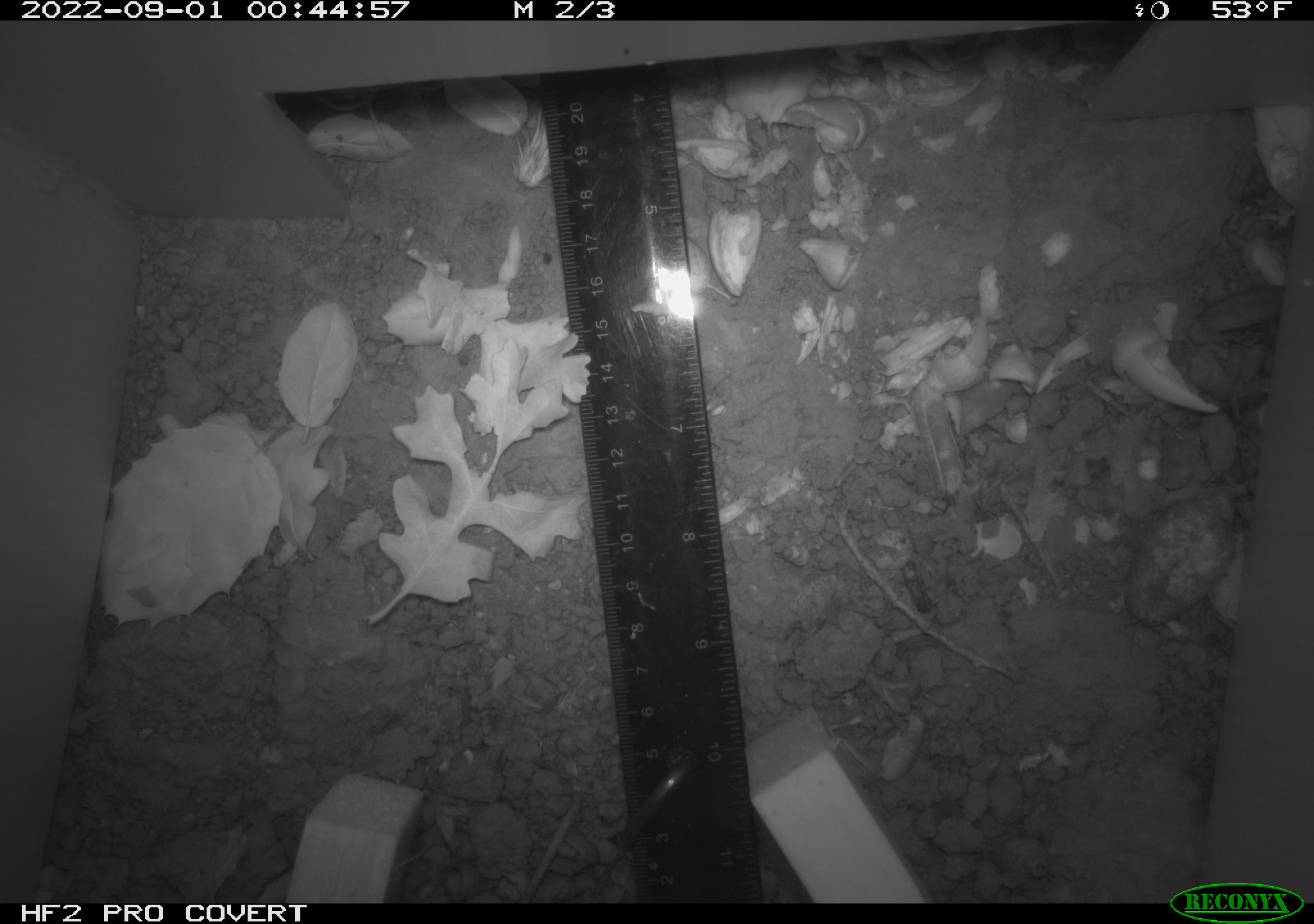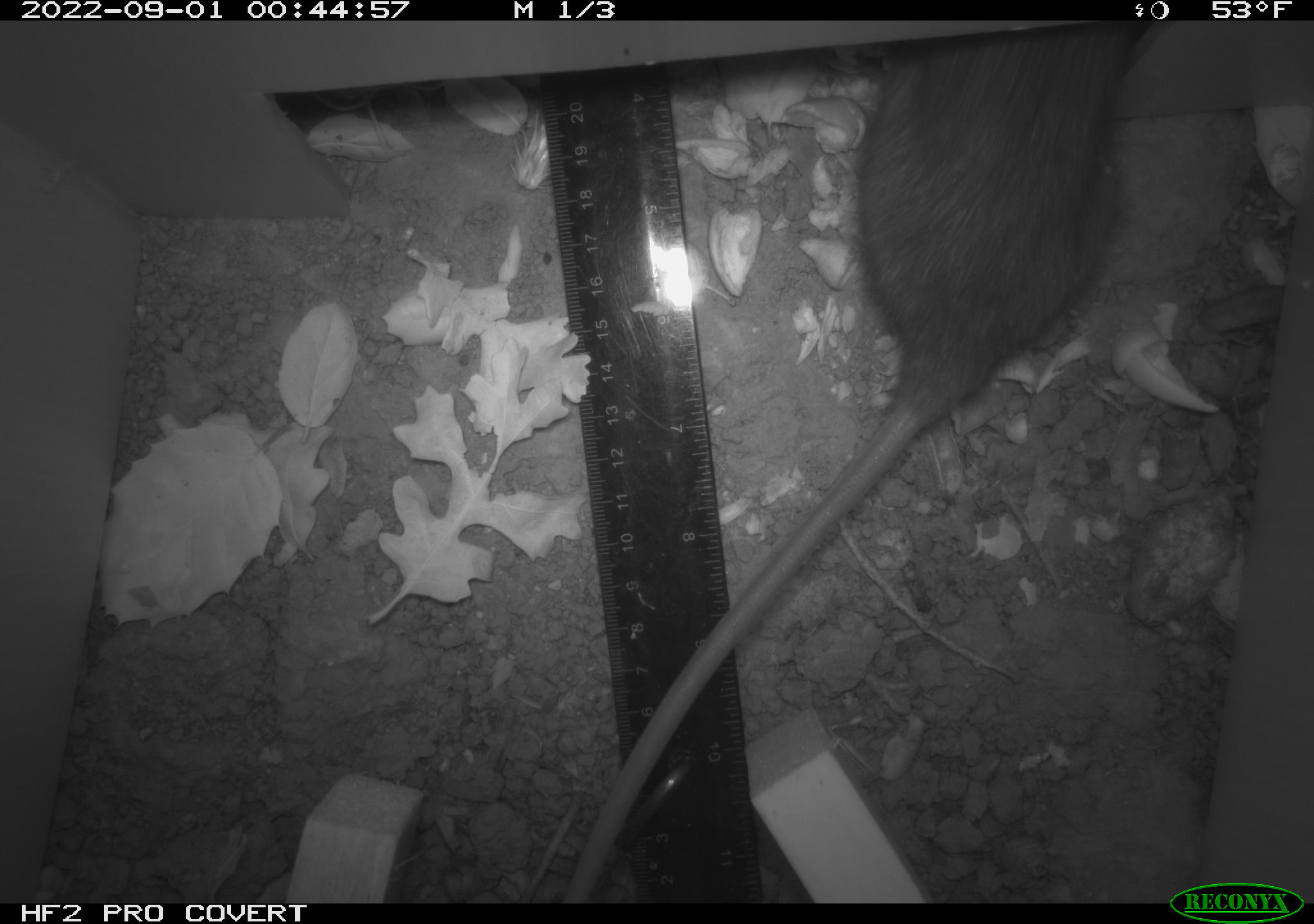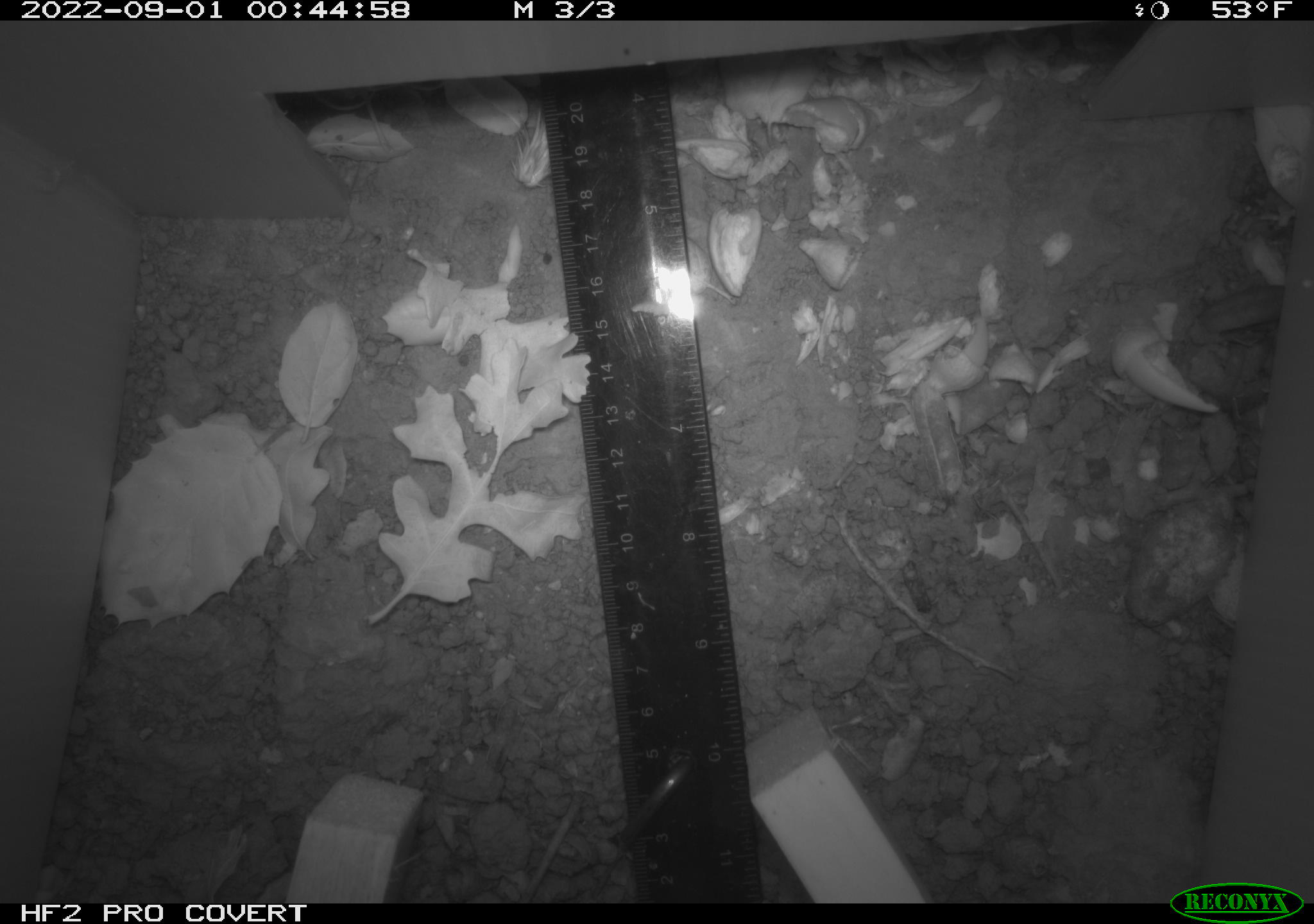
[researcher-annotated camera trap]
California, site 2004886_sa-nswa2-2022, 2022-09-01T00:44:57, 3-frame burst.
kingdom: Animalia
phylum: Chordata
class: Mammalia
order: Rodentia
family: Muridae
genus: Rattus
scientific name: Rattus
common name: rat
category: rattus species